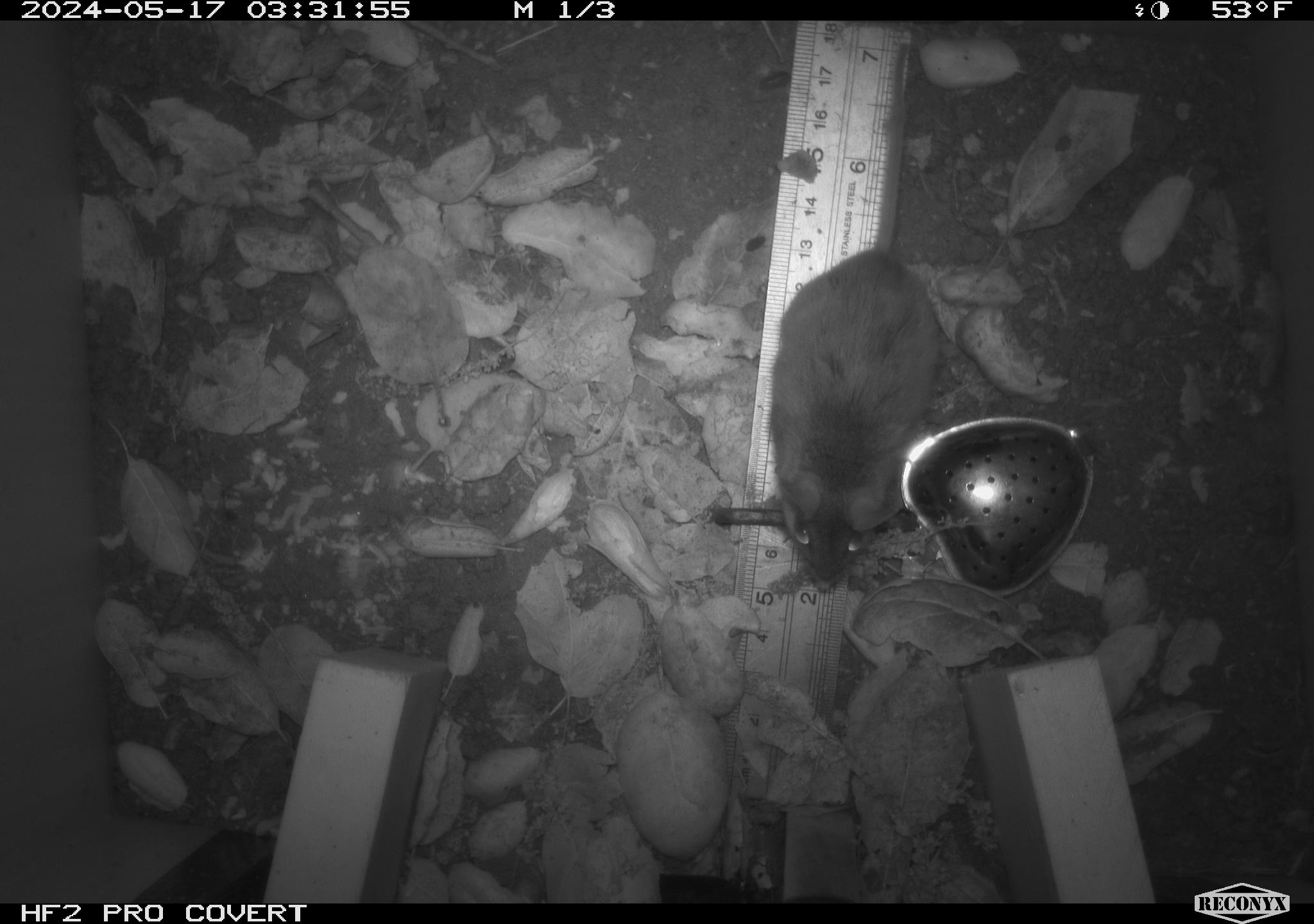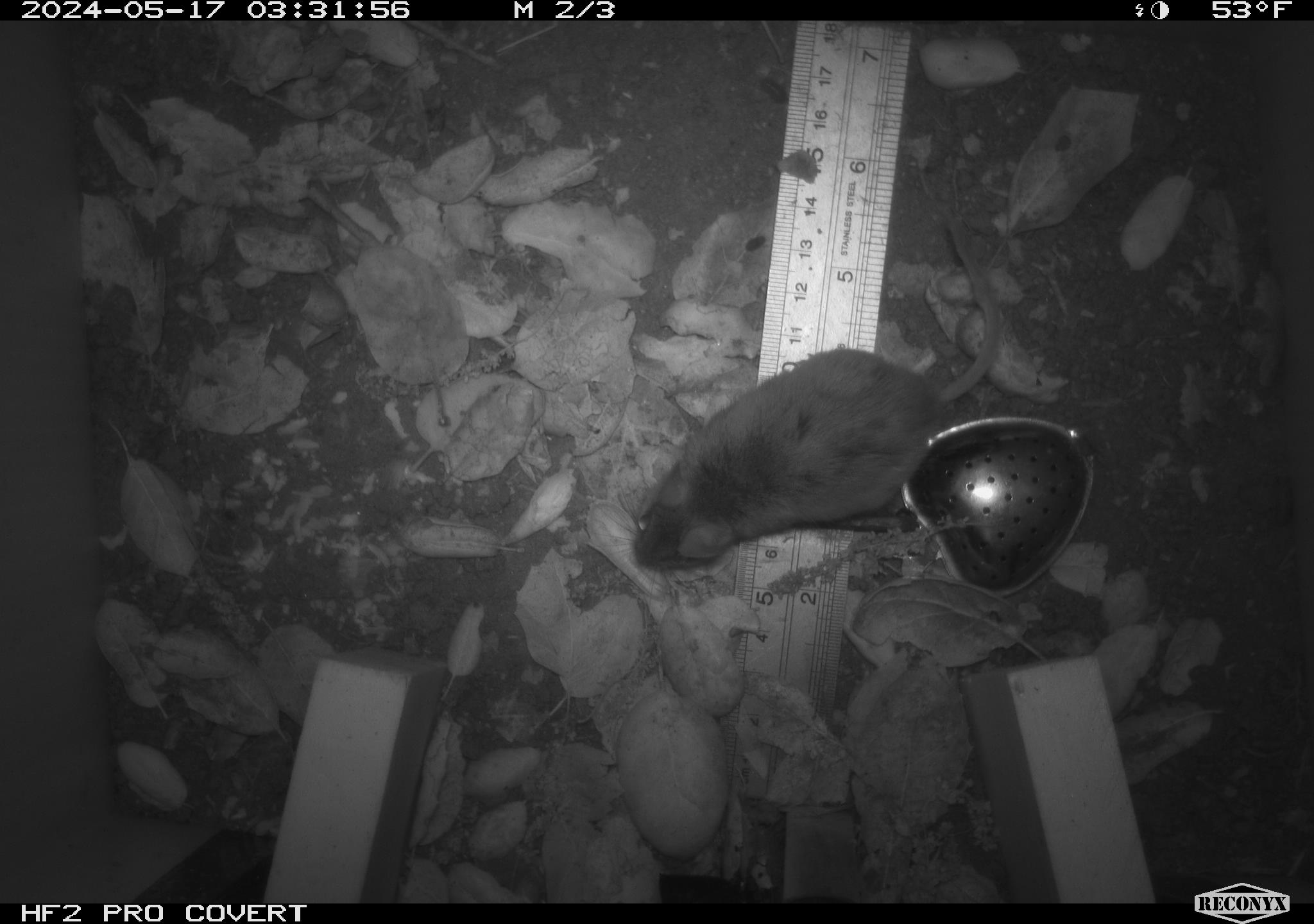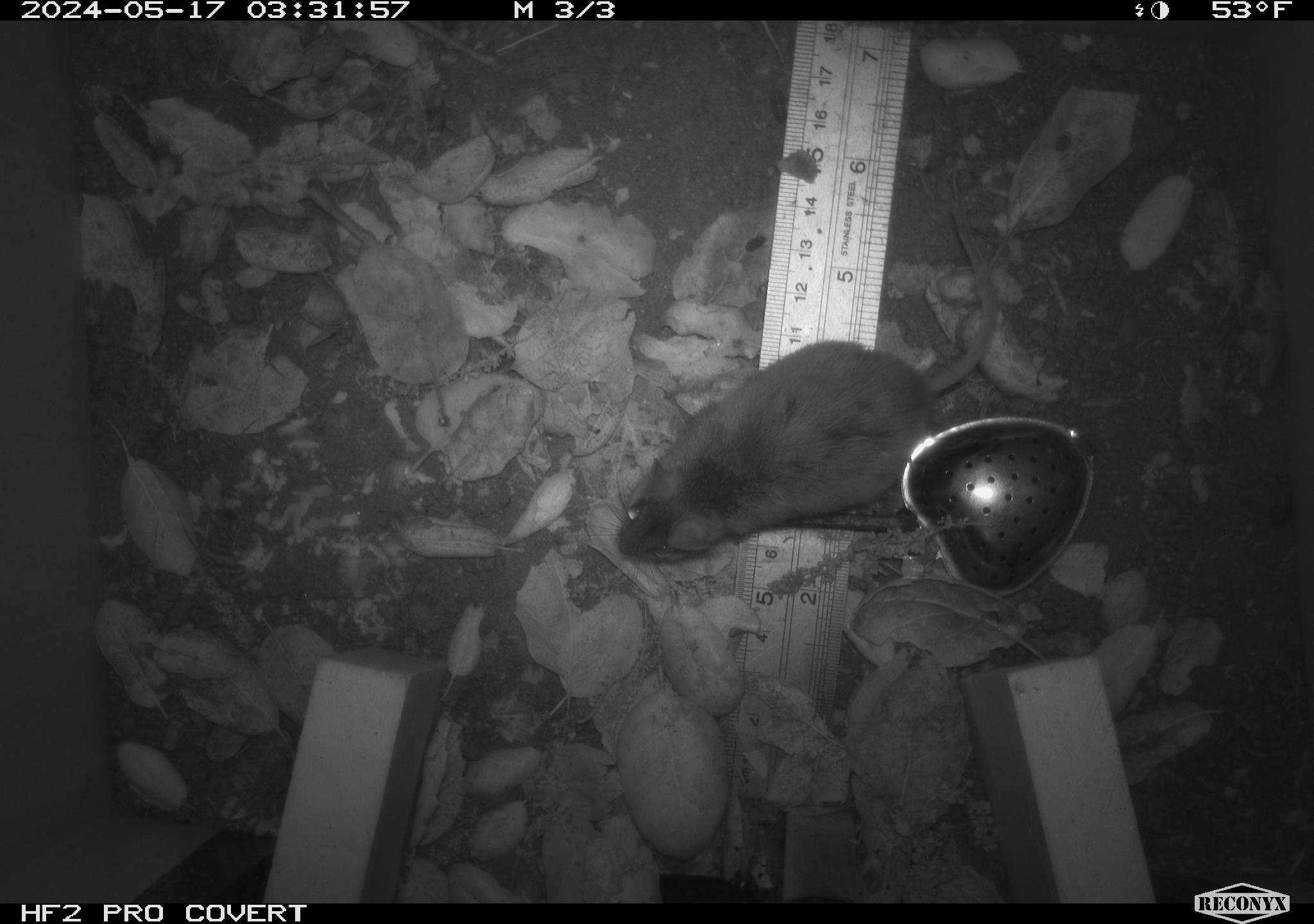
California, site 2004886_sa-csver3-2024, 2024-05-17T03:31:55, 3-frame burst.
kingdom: Animalia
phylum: Chordata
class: Mammalia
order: Rodentia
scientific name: Rodentia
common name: rodent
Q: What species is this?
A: Rodent (Rodentia).